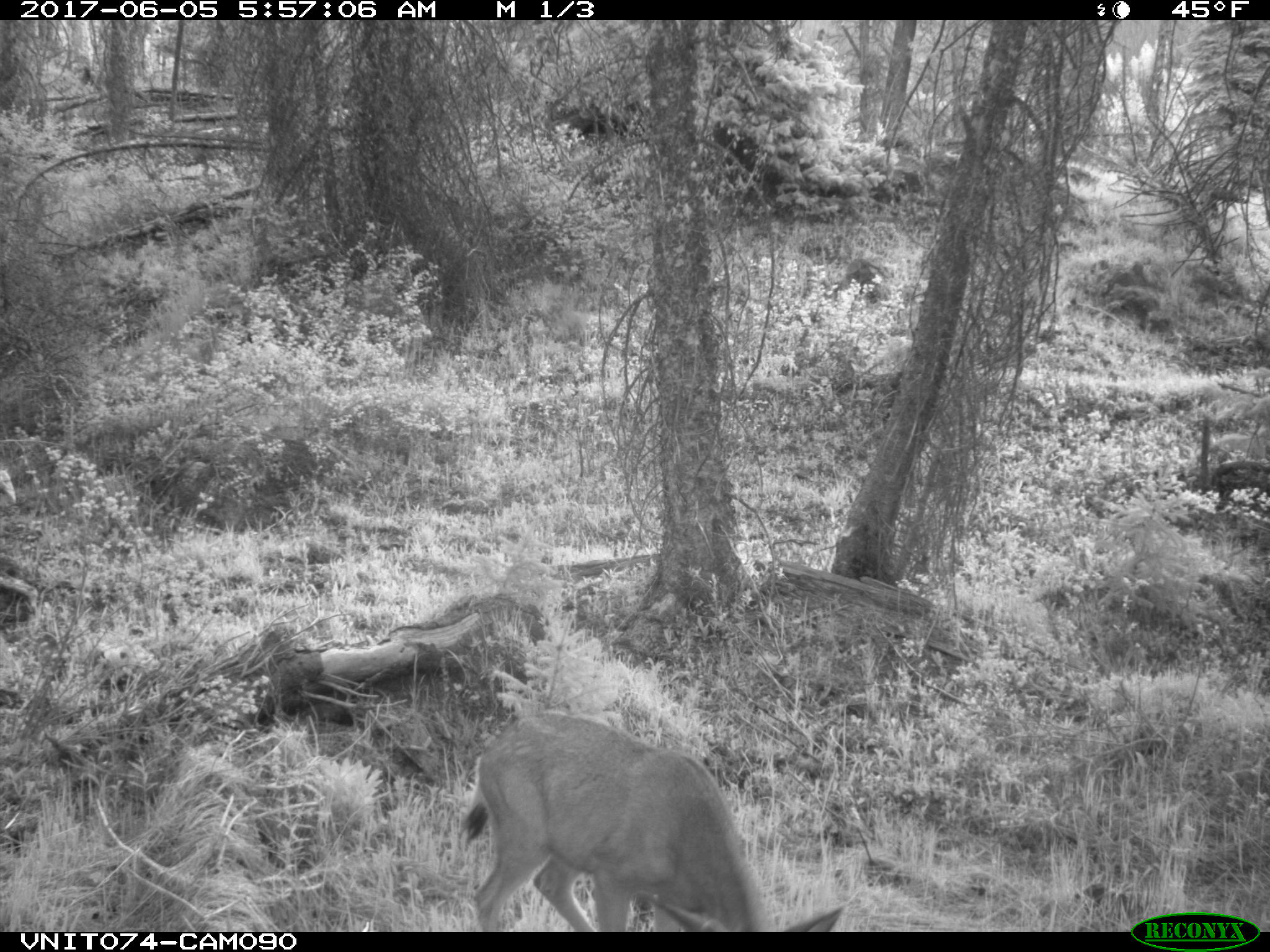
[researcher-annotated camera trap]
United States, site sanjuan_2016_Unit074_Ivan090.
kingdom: Animalia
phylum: Chordata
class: Mammalia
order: Artiodactyla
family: Cervidae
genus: Odocoileus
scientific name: Odocoileus hemionus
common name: mule deer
Odocoileus hemionus (mule deer).